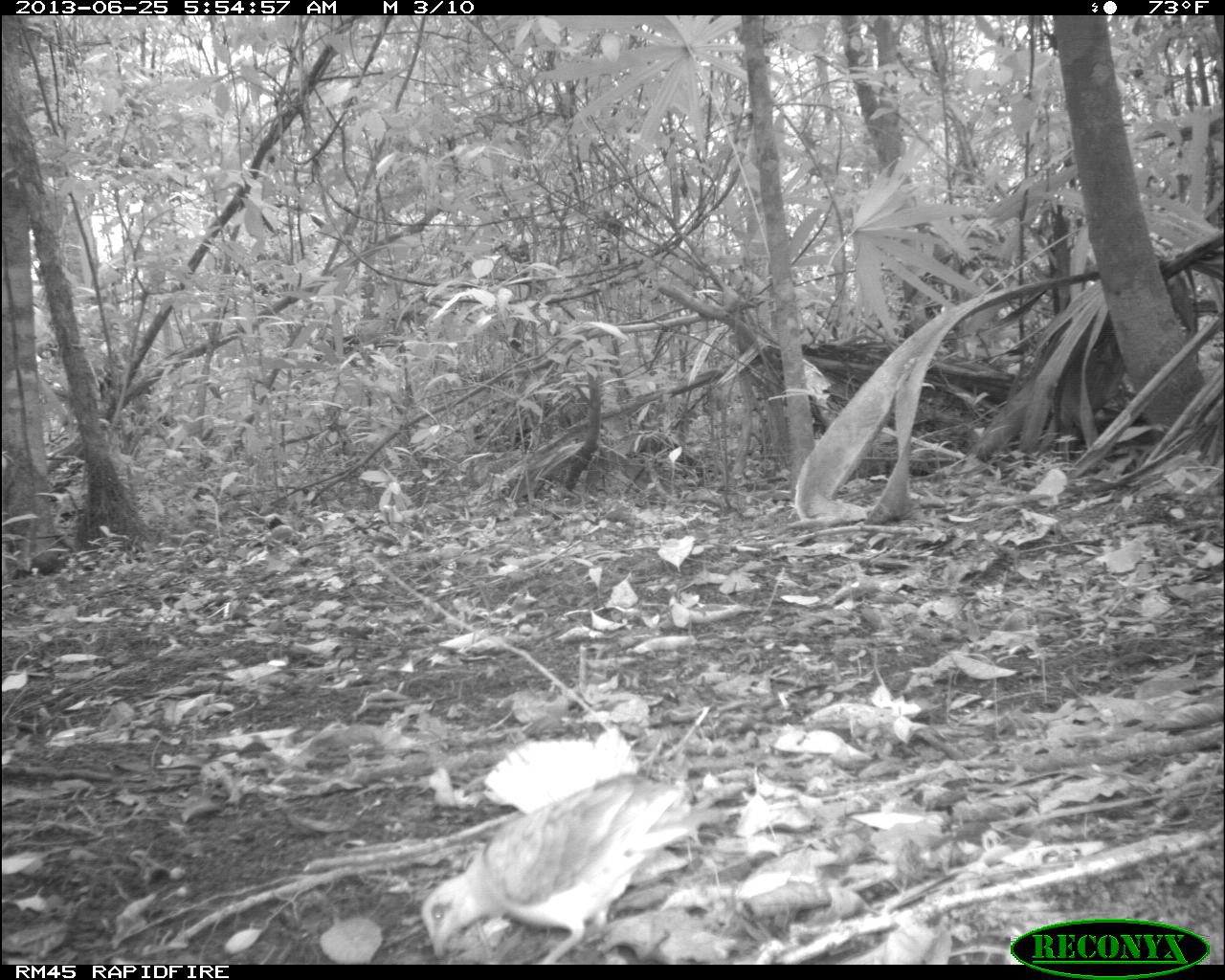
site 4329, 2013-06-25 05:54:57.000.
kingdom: Animalia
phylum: Chordata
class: Aves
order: Columbiformes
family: Columbidae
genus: Geotrygon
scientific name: Geotrygon montana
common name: ruddy quail-dove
Geotrygon montana (ruddy quail-dove), count 1.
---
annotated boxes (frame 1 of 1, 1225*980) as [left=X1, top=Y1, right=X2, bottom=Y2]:
geotrygon montana: [left=422, top=773, right=700, bottom=965]